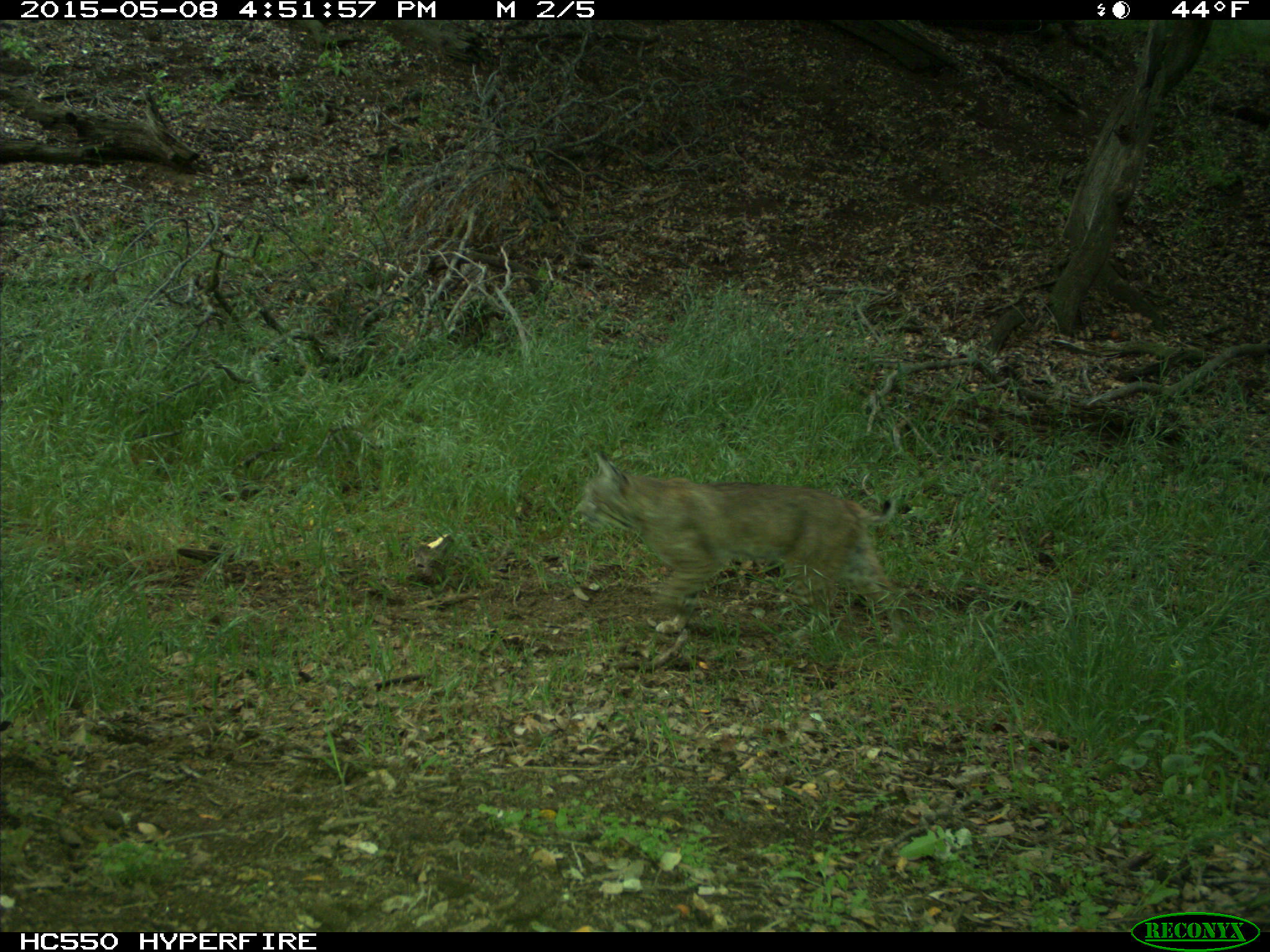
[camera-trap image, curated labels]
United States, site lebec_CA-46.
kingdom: Animalia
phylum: Chordata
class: Mammalia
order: Carnivora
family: Felidae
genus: Lynx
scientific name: Lynx rufus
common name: bobcat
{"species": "Lynx rufus (bobcat)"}